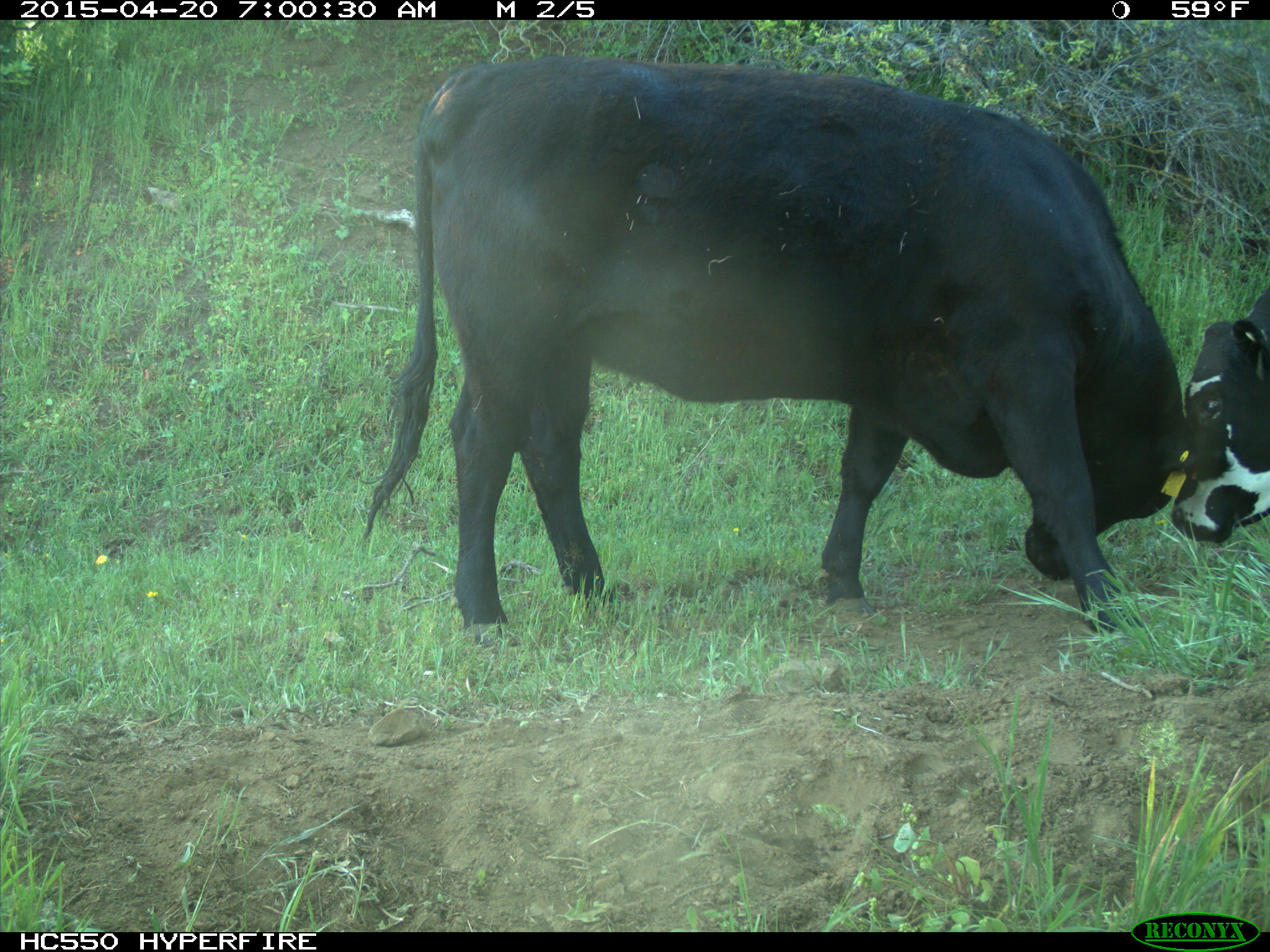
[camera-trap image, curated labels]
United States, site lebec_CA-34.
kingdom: Animalia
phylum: Chordata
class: Mammalia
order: Artiodactyla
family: Bovidae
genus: Bos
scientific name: Bos taurus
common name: domestic cow